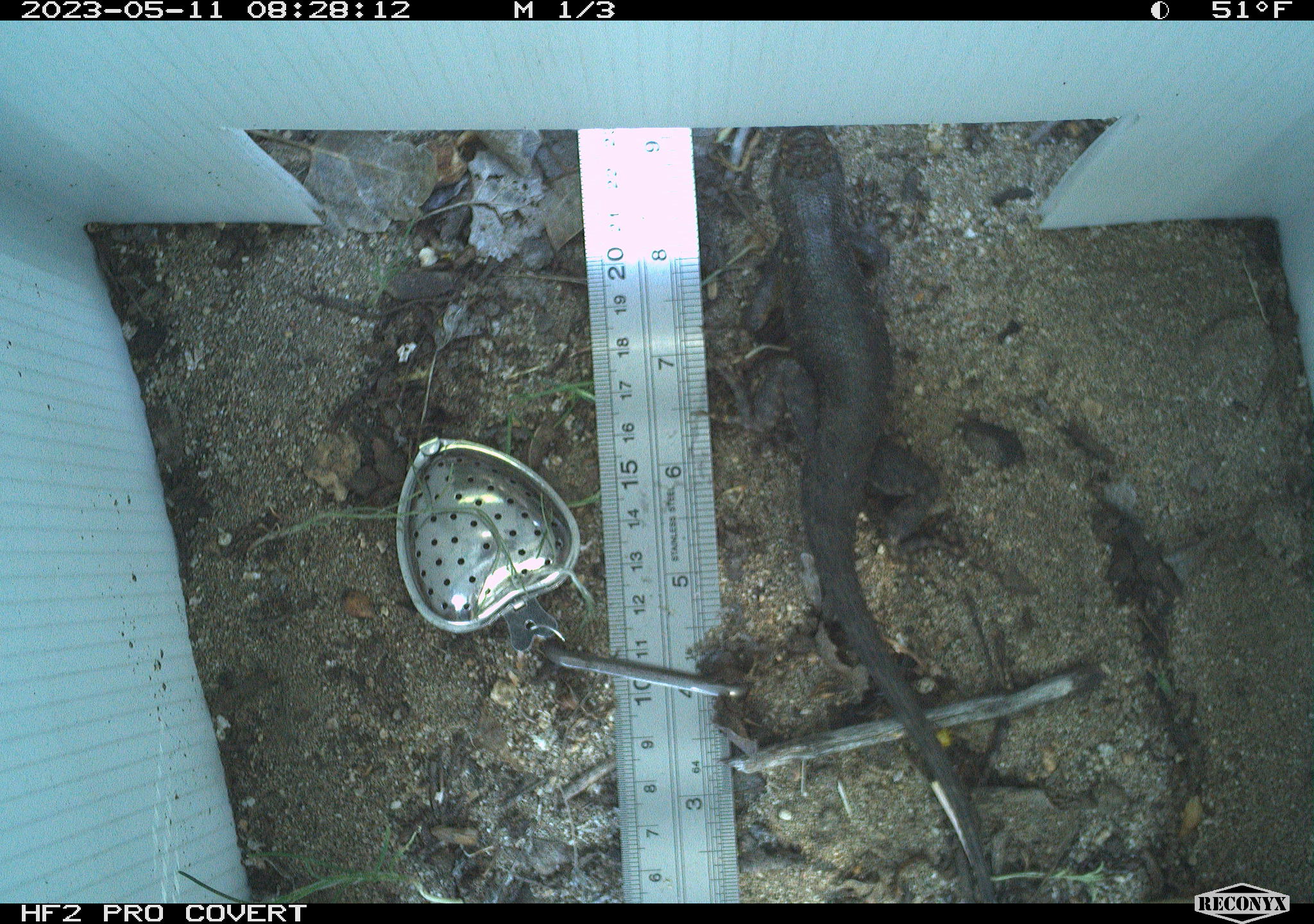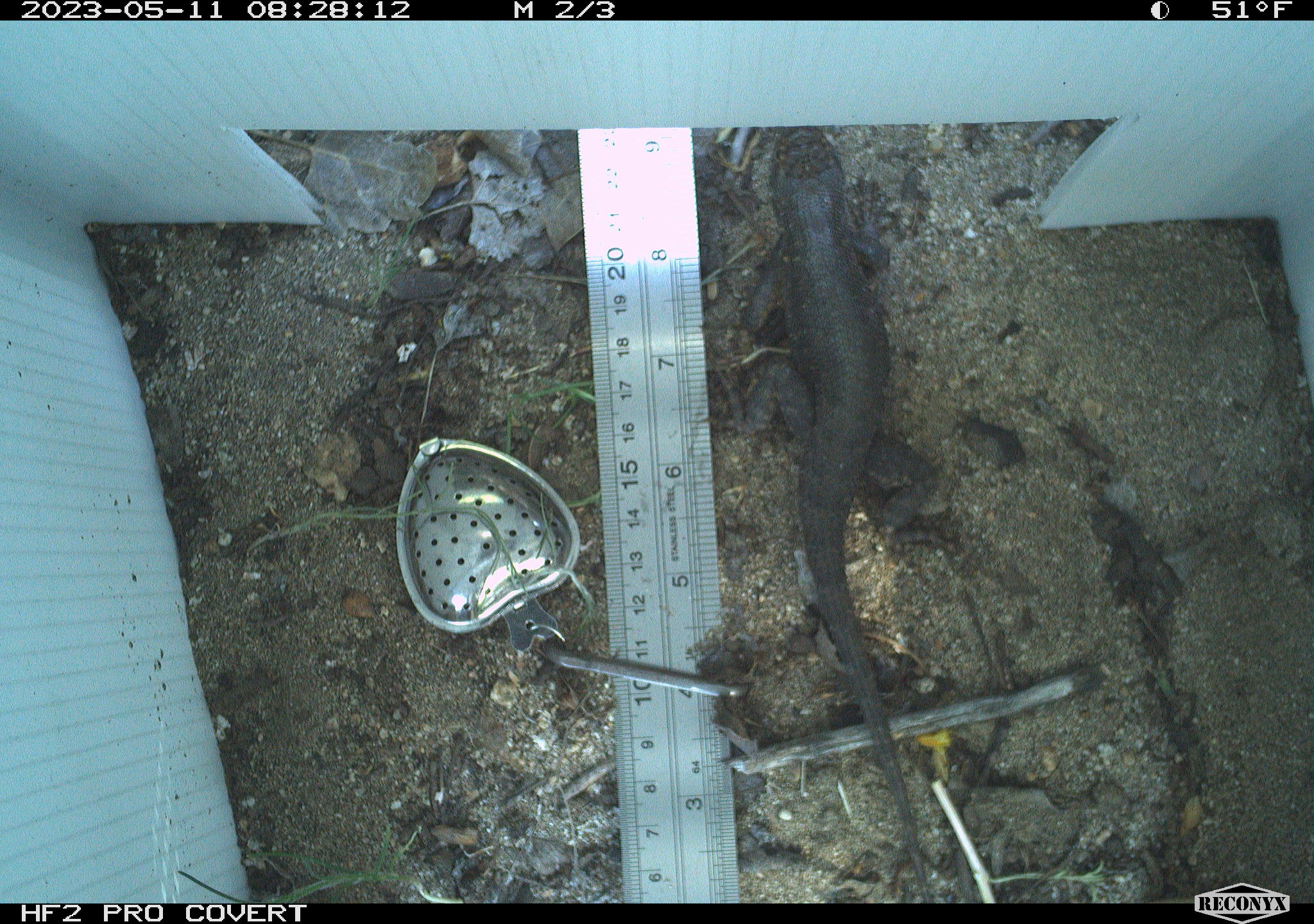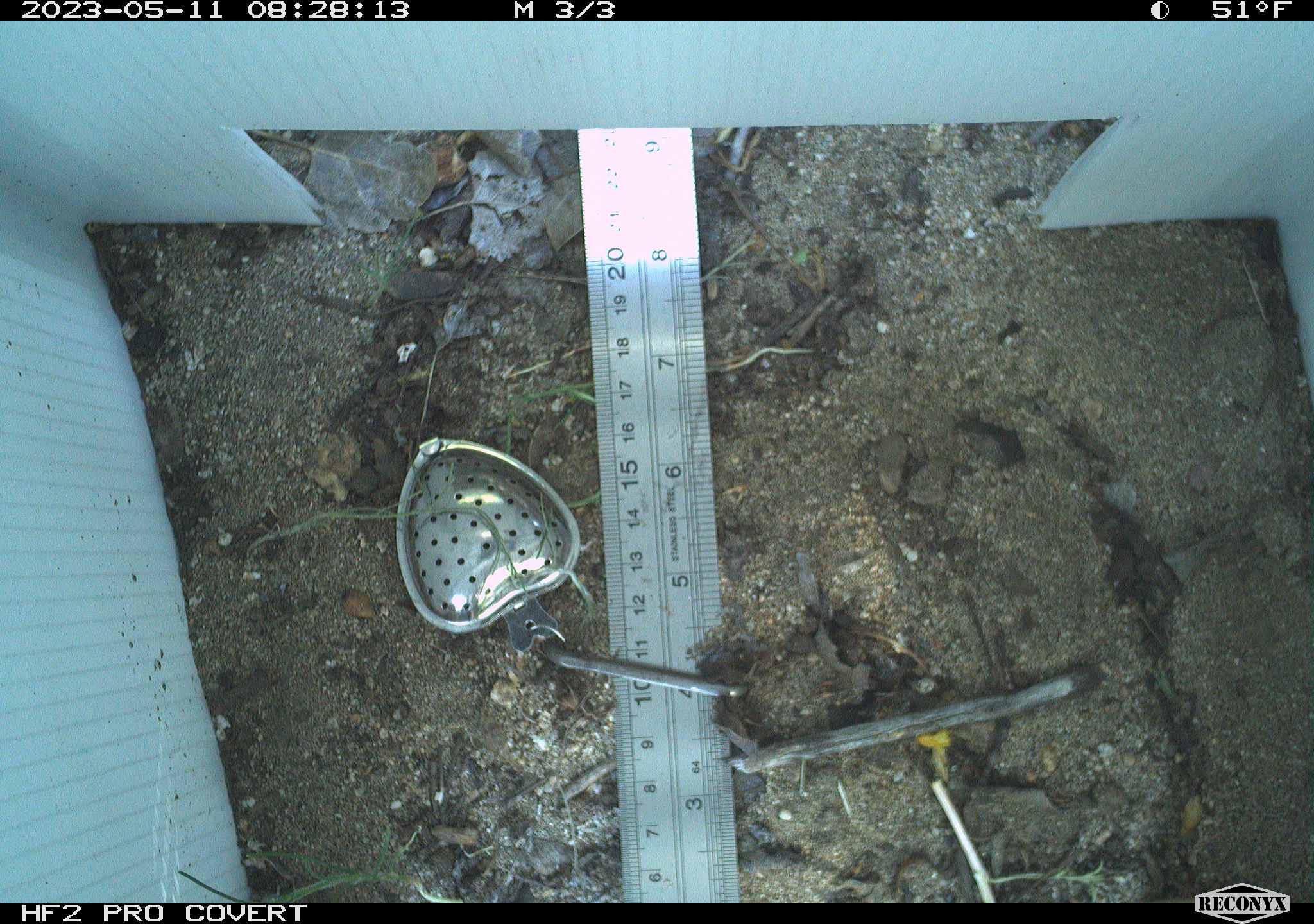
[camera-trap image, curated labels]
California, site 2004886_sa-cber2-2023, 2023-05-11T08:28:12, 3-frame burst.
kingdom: Animalia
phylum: Chordata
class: Reptilia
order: Squamata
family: Phrynosomatidae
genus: Sceloporus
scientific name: Sceloporus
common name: spiny lizards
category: sceloporus species